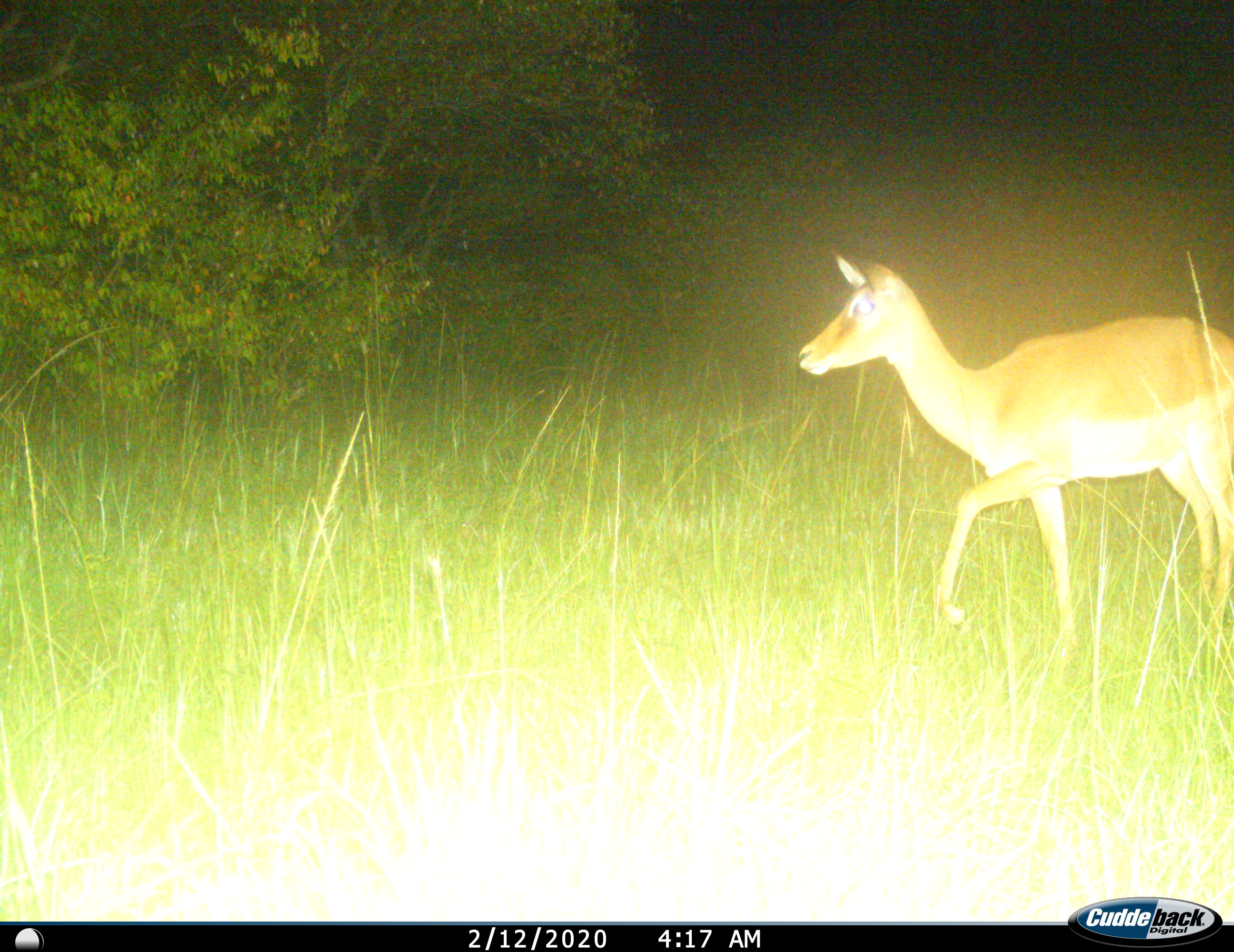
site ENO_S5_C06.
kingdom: Animalia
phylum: Chordata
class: Mammalia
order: Artiodactyla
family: Bovidae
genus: Aepyceros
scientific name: Aepyceros melampus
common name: impala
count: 1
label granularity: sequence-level